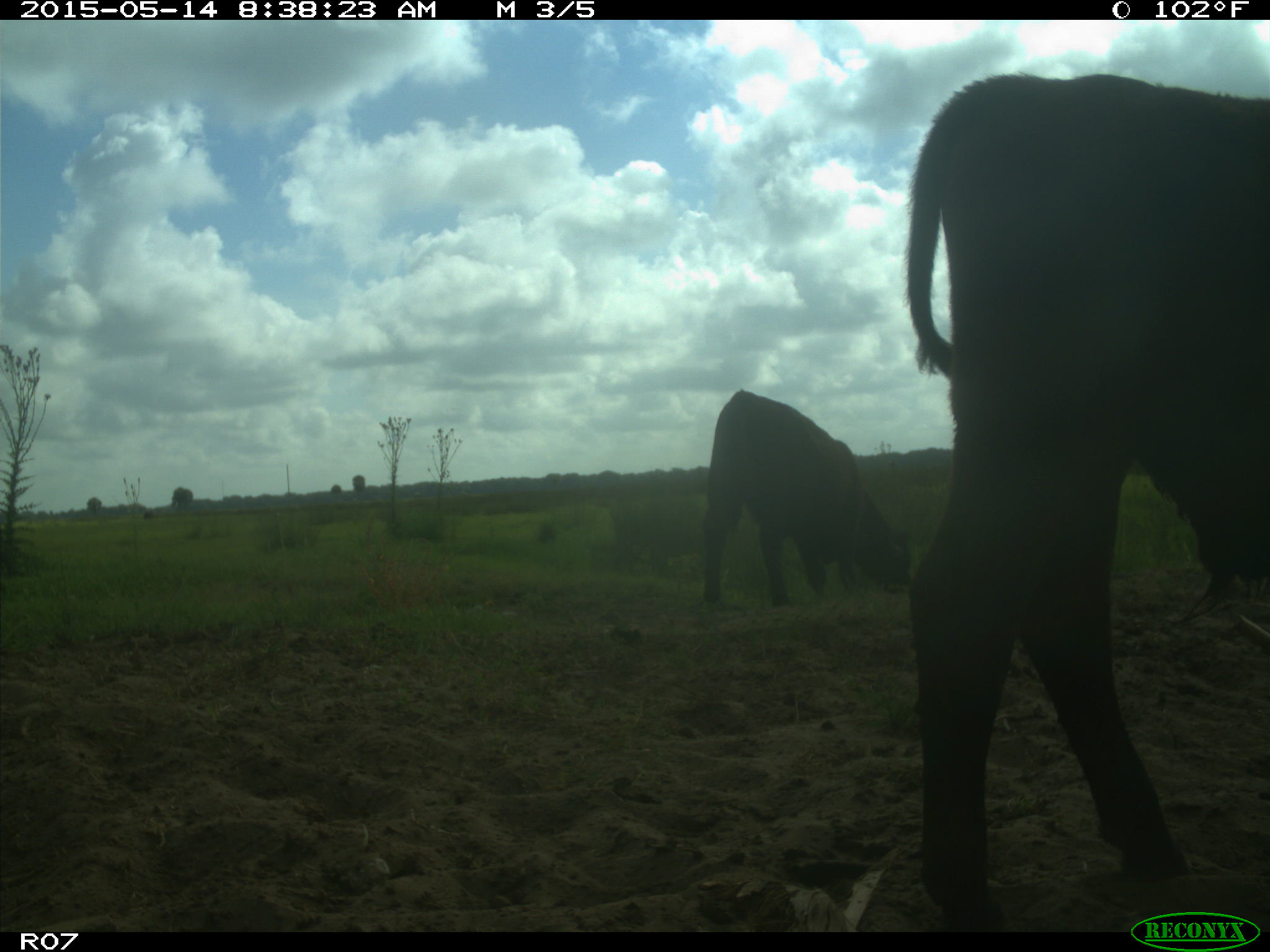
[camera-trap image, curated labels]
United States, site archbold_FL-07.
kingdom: Animalia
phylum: Chordata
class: Mammalia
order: Artiodactyla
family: Bovidae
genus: Bos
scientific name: Bos taurus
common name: domestic cow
Bos taurus (domestic cow).